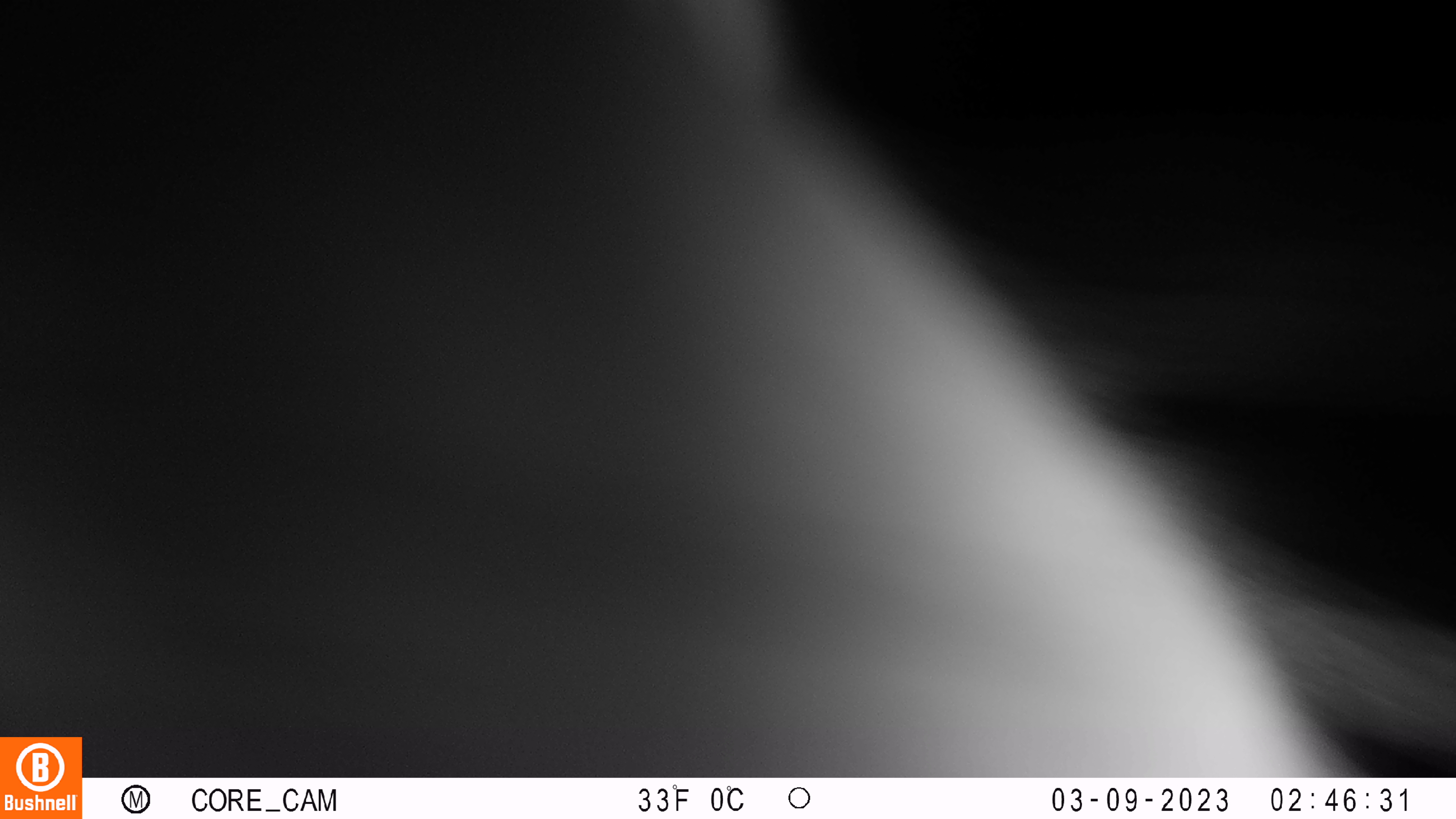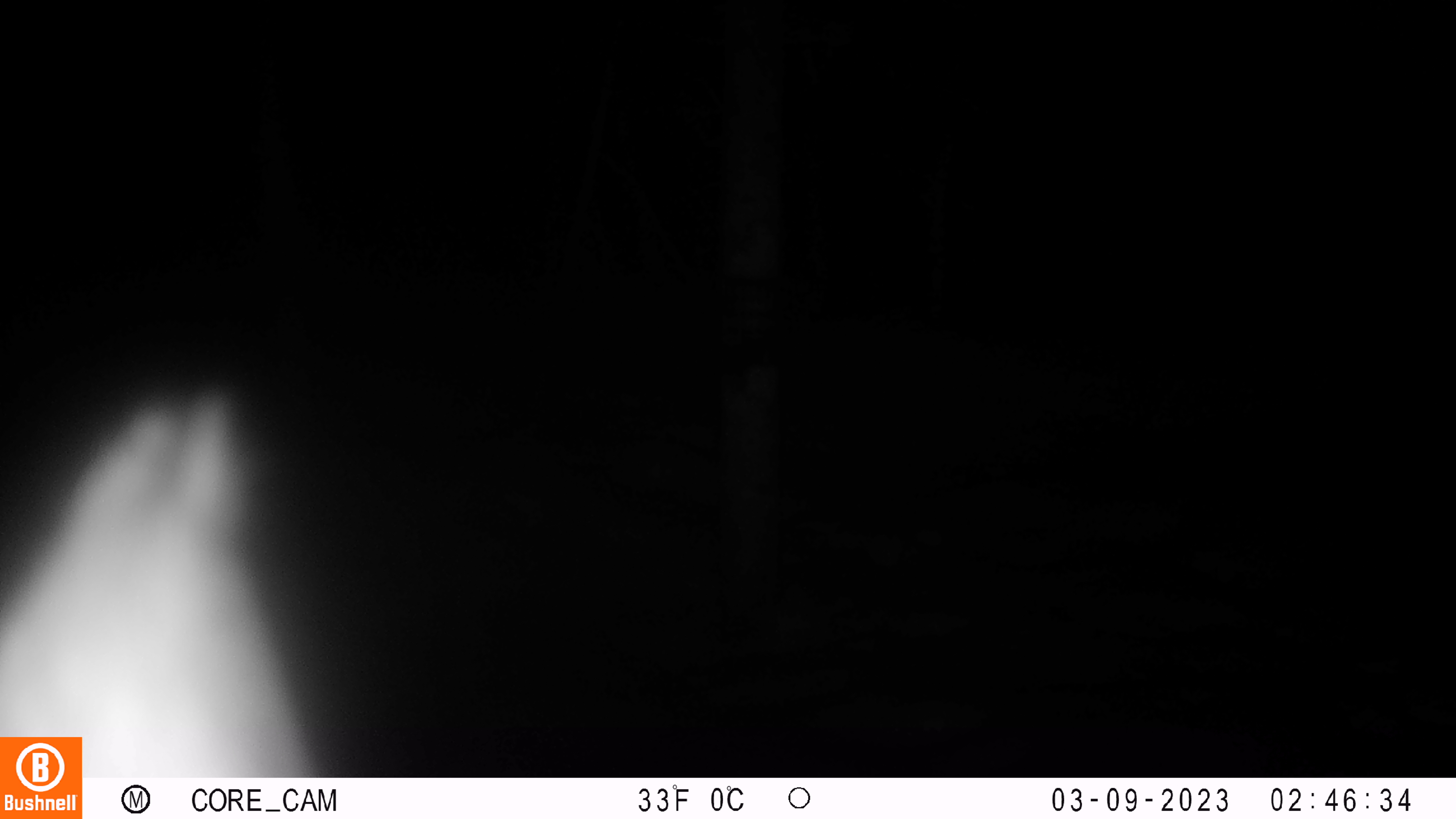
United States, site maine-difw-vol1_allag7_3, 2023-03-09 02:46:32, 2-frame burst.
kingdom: Animalia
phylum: Chordata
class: Mammalia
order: Lagomorpha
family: Leporidae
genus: Lepus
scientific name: Lepus americanus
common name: snowshoe hare